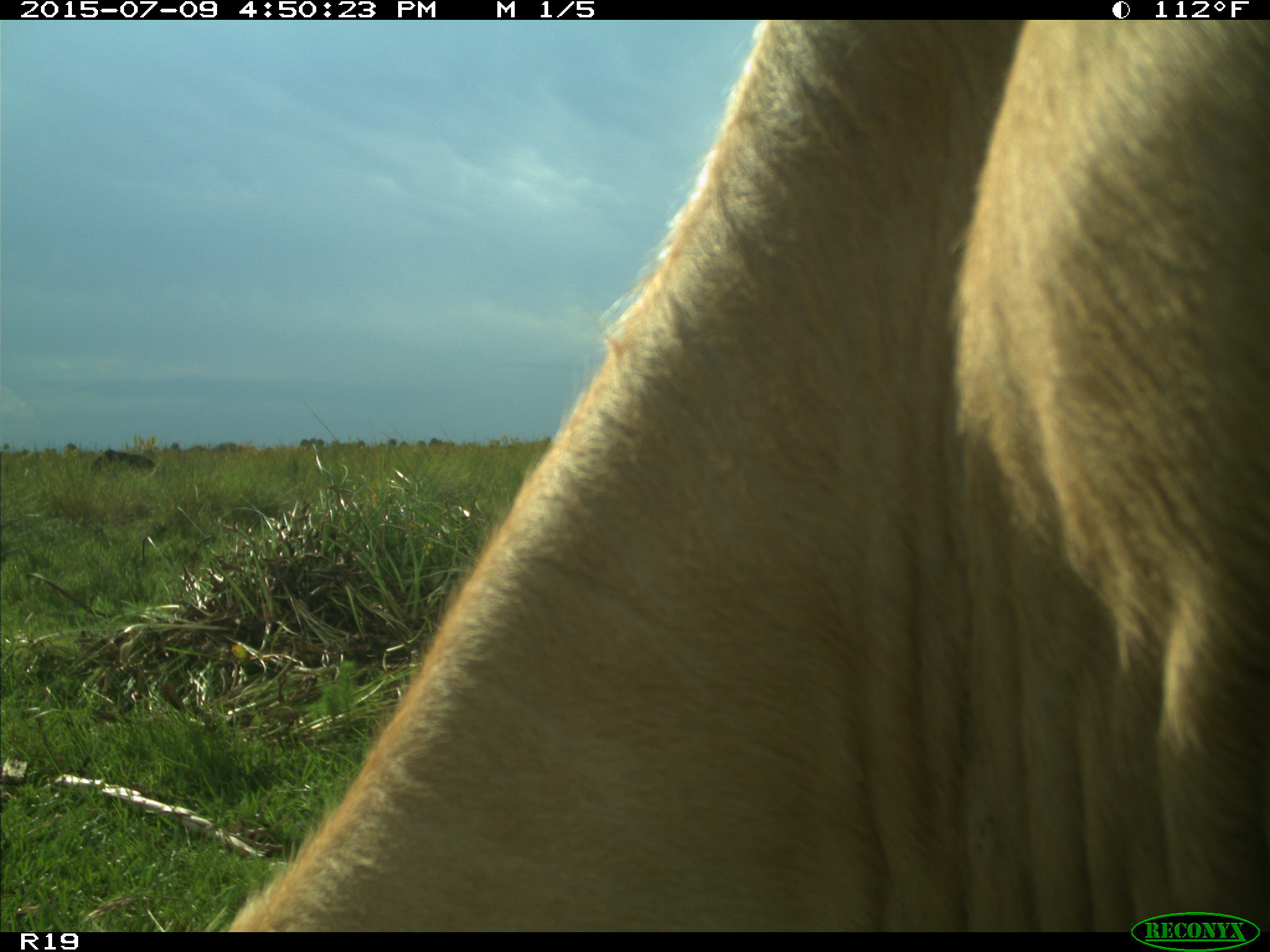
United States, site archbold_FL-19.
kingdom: Animalia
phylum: Chordata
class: Mammalia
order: Artiodactyla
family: Bovidae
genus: Bos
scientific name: Bos taurus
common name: domestic cow